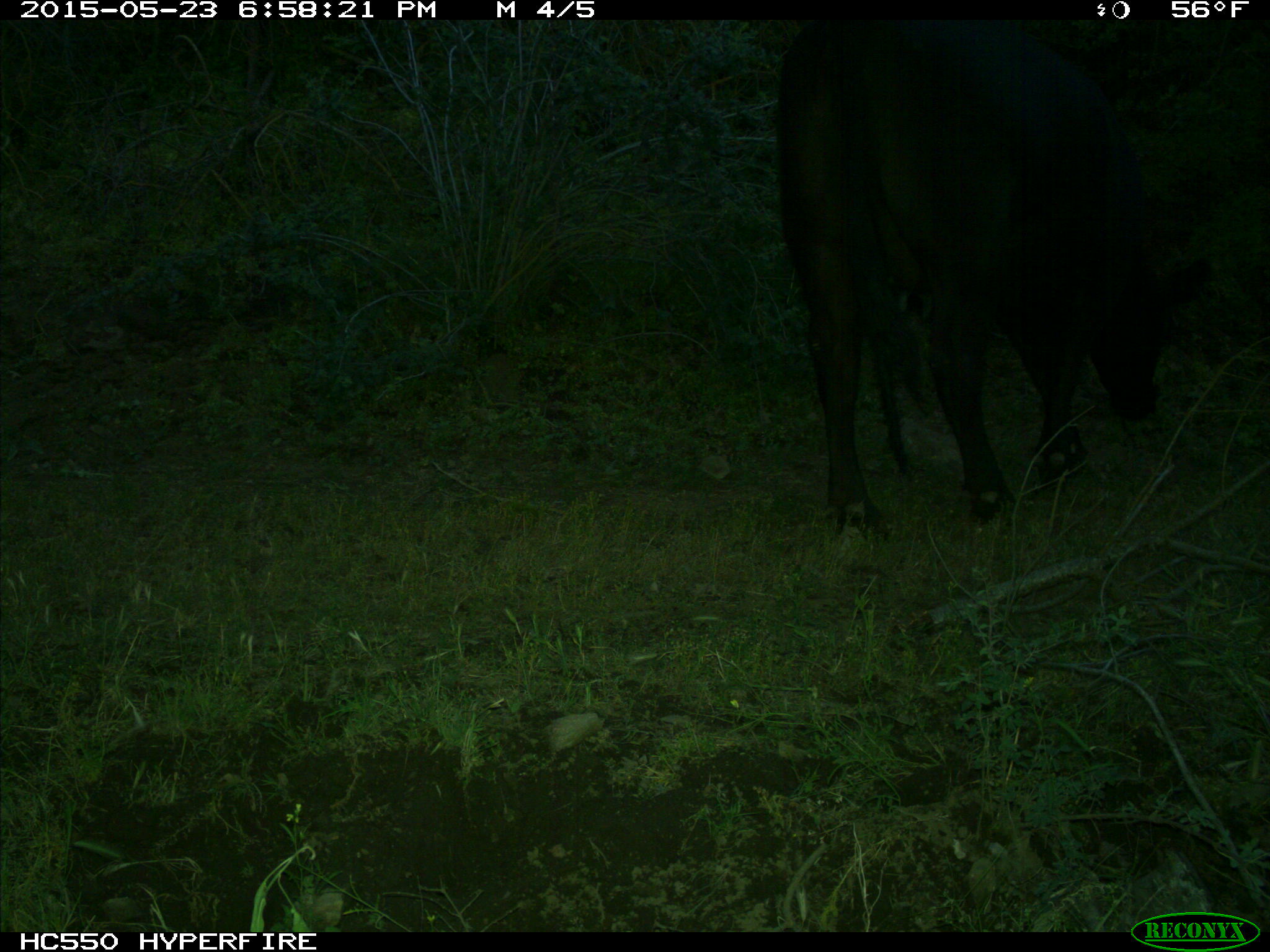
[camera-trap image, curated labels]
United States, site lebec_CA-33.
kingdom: Animalia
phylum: Chordata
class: Mammalia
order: Artiodactyla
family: Bovidae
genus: Bos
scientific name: Bos taurus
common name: domestic cow